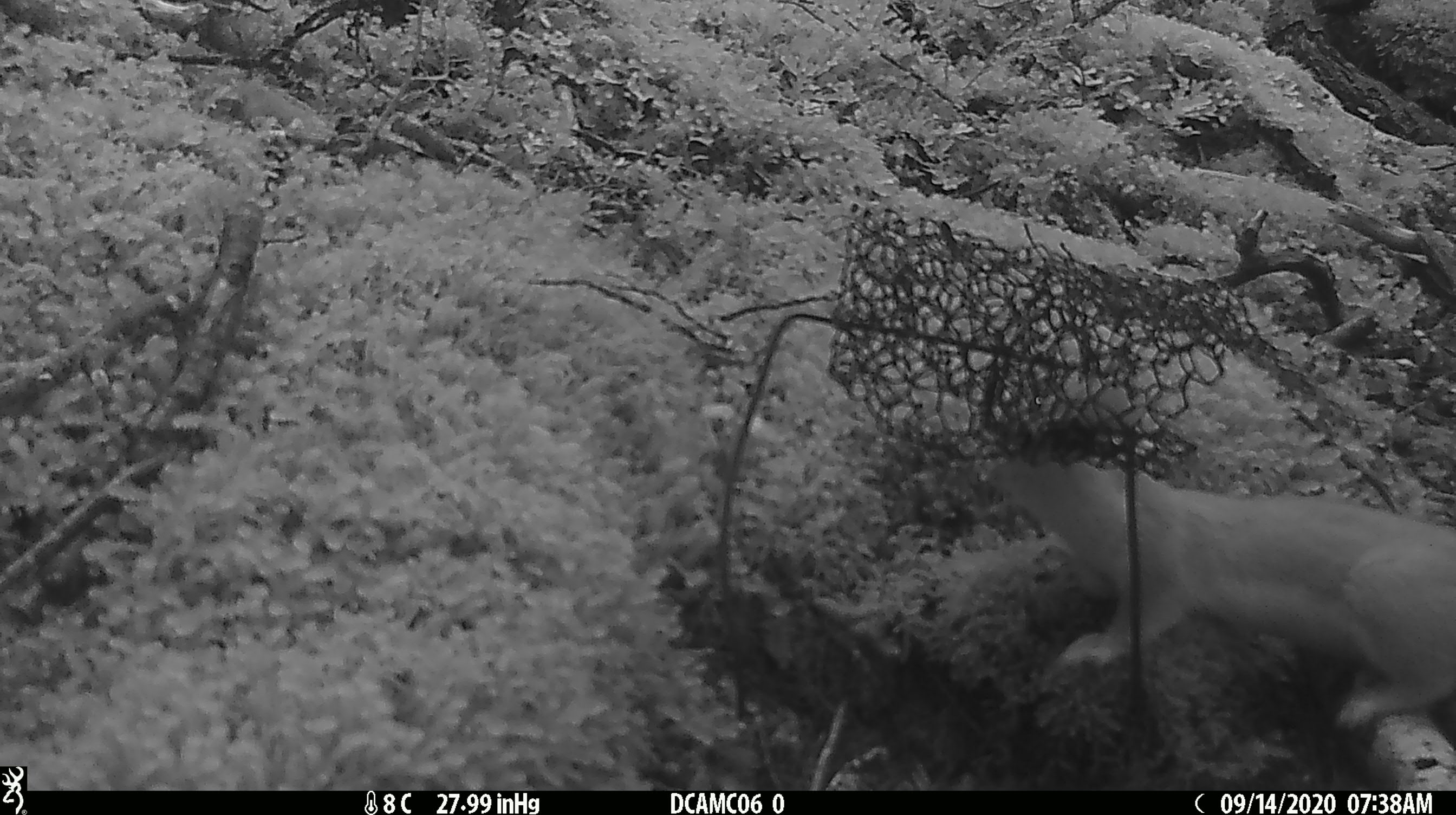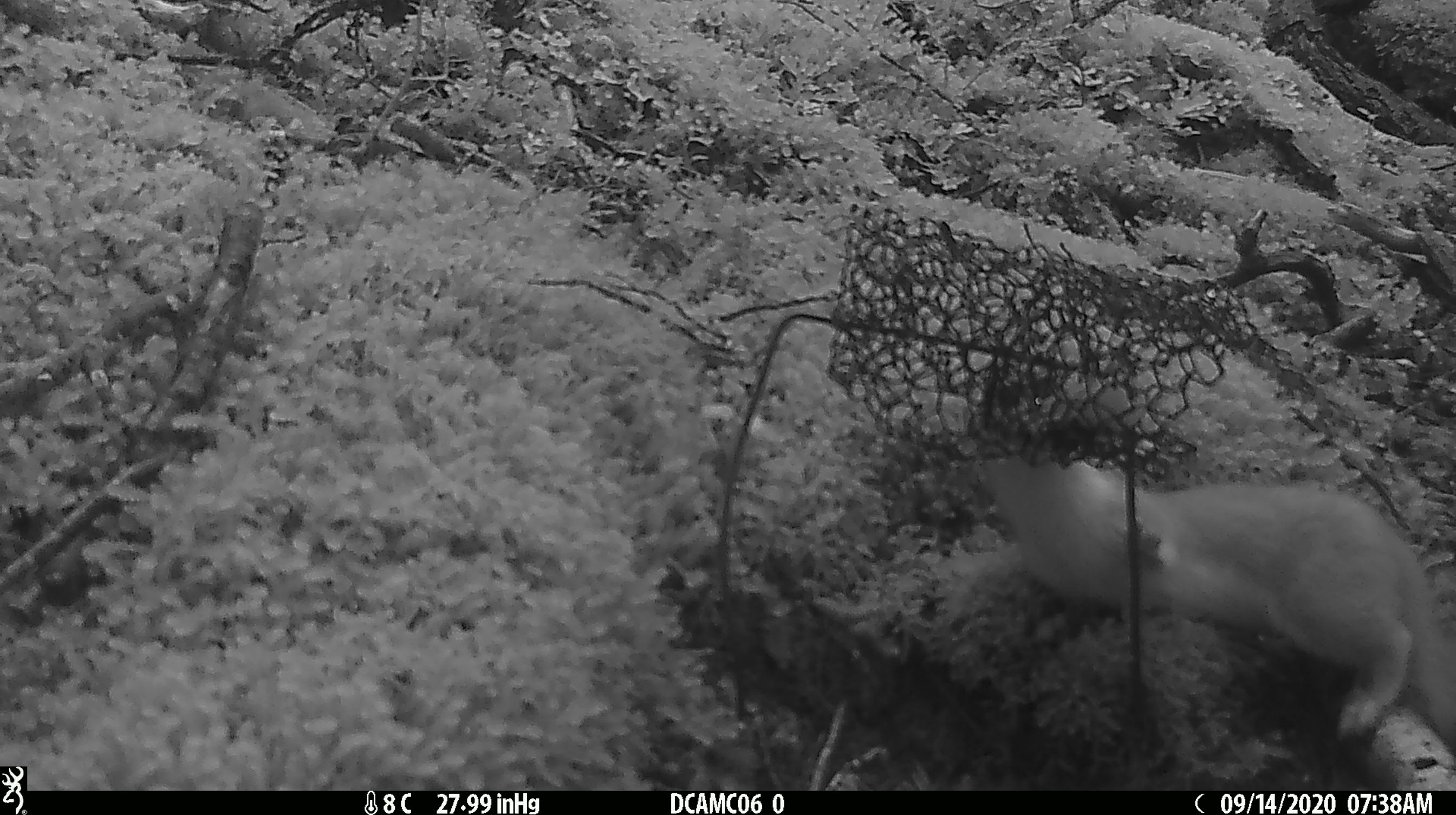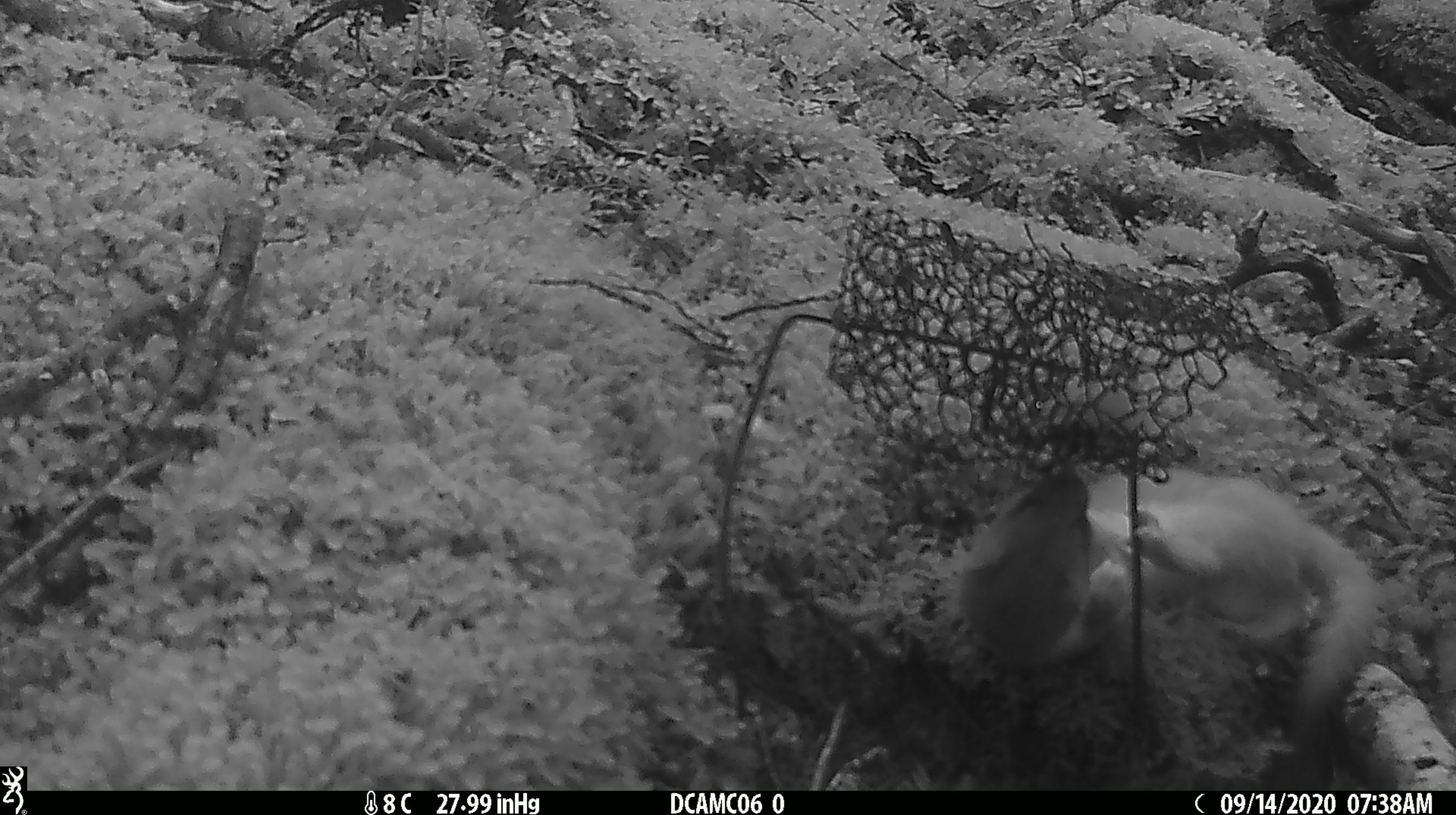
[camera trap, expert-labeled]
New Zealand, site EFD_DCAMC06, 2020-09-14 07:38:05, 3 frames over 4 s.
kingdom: Animalia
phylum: Chordata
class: Mammalia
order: Carnivora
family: Mustelidae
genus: Mustela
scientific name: Mustela erminea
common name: stoat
Stoat (Mustela erminea).